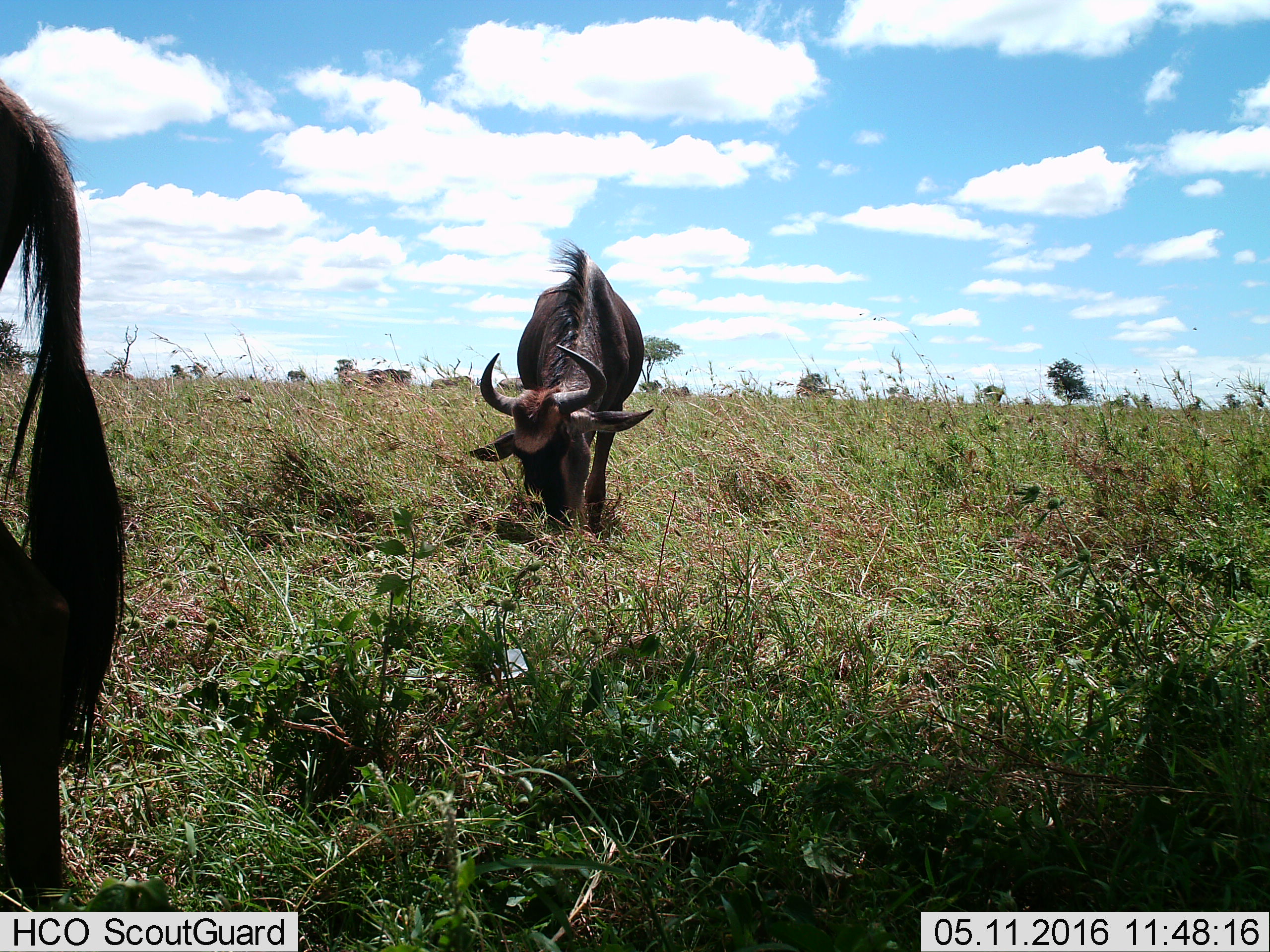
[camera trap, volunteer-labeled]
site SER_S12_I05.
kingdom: Animalia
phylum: Chordata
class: Mammalia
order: Artiodactyla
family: Bovidae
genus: Connochaetes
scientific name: Connochaetes taurinus taurinus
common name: blue wildebeest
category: wildebeestblue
Wildebeestblue (blue wildebeest) (Connochaetes taurinus taurinus), count 2. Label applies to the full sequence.